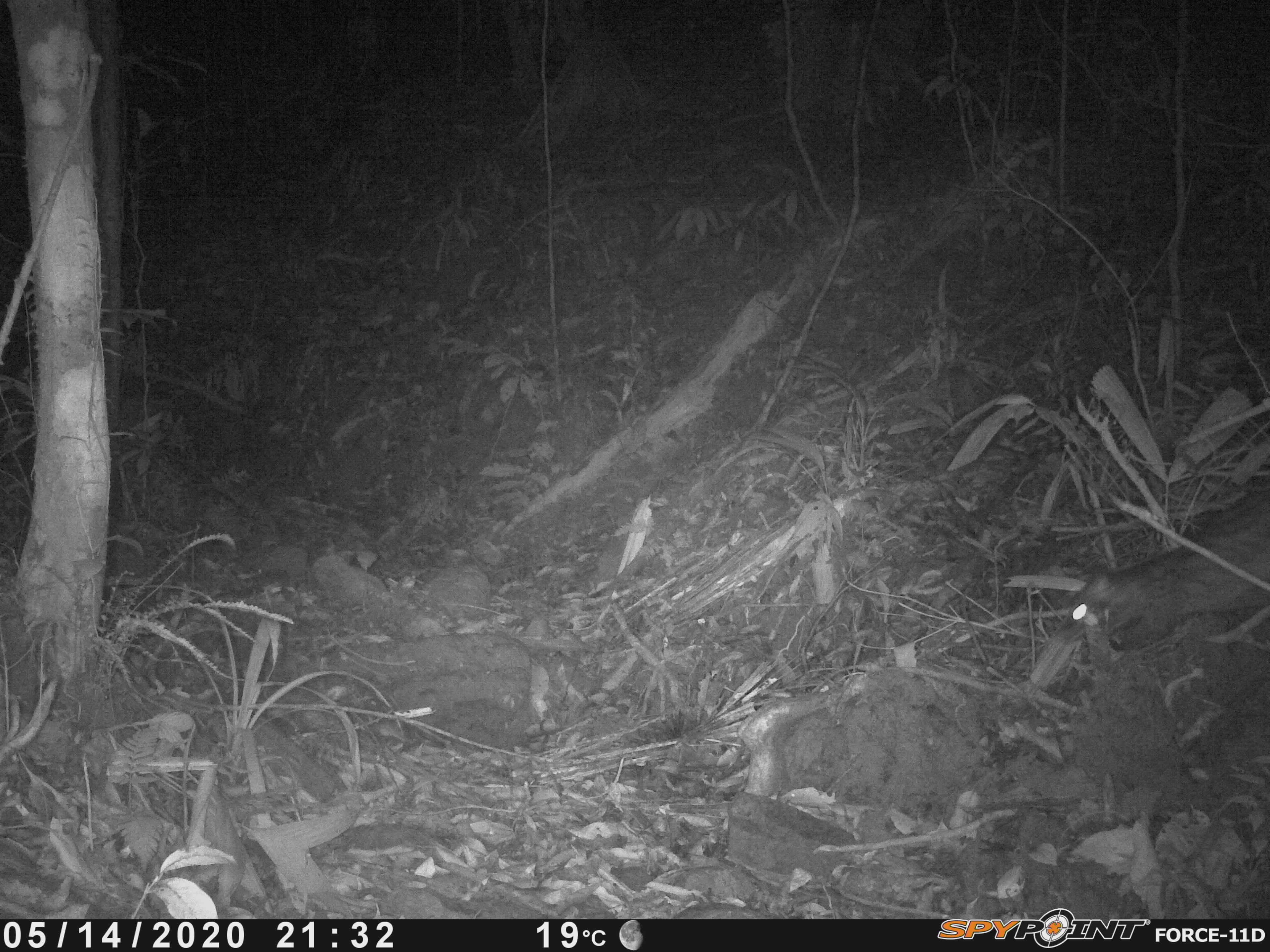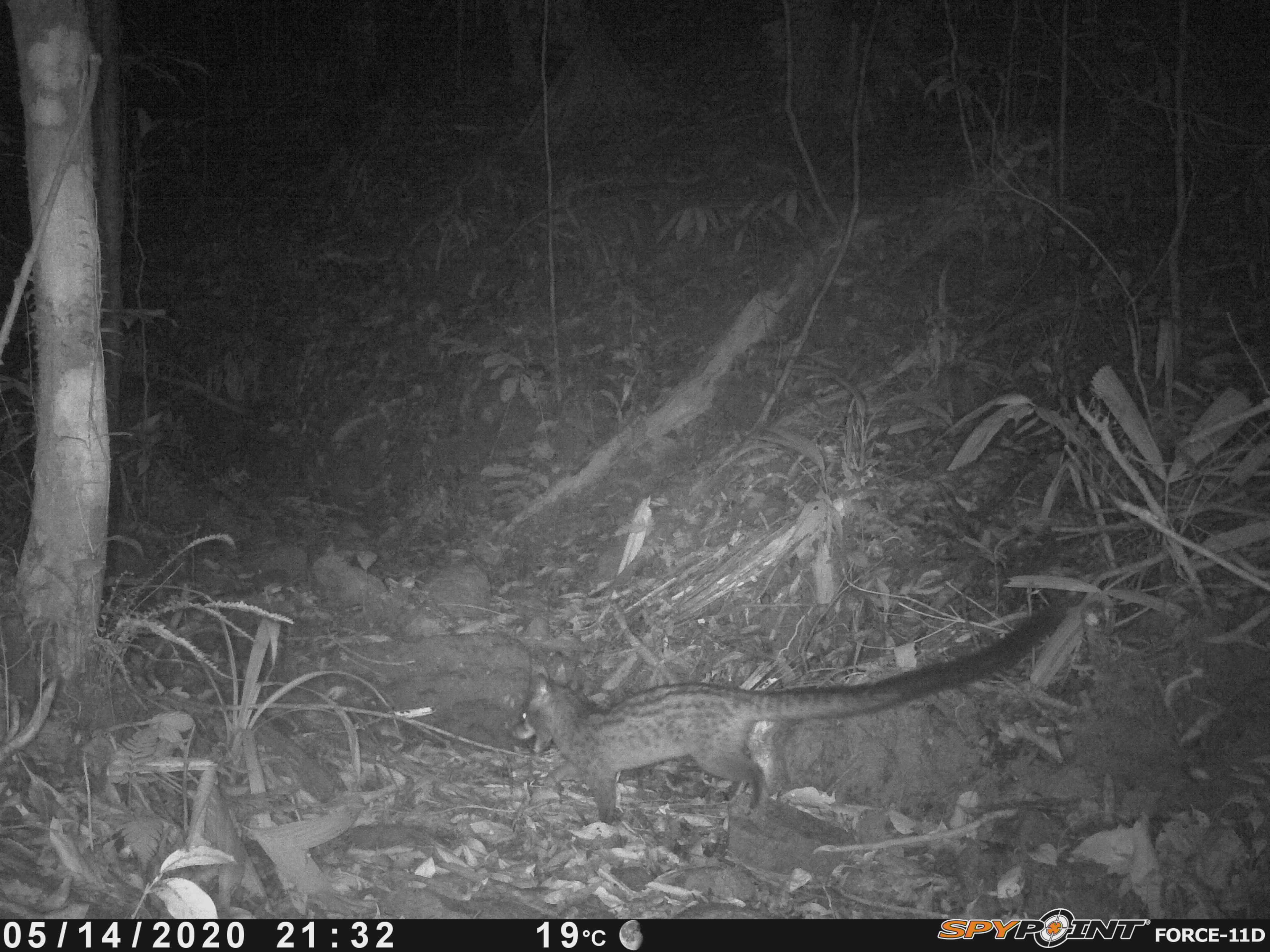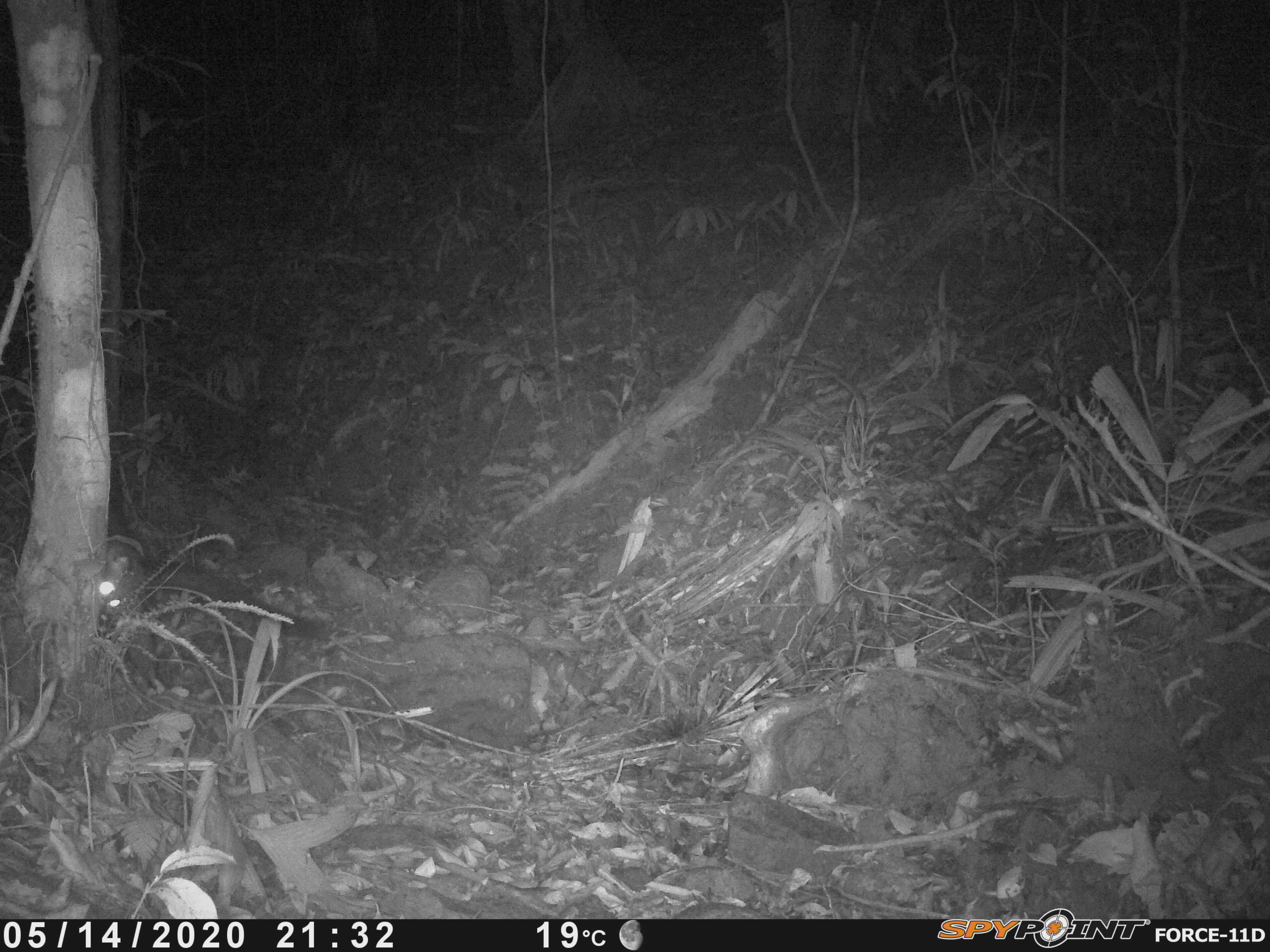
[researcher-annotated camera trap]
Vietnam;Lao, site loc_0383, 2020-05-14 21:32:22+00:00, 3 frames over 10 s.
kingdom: Animalia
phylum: Chordata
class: Mammalia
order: Carnivora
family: Viverridae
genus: Paradoxurus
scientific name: Paradoxurus hermaphroditus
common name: common palm civet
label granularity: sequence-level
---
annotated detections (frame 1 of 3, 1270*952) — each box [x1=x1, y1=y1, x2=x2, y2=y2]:
common palm civet: [x1=1049, y1=486, x2=1270, y2=647]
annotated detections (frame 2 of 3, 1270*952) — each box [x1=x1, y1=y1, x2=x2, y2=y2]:
common palm civet: [x1=512, y1=598, x2=1068, y2=825]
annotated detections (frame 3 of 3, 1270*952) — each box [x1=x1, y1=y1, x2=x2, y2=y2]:
common palm civet: [x1=95, y1=503, x2=346, y2=690]